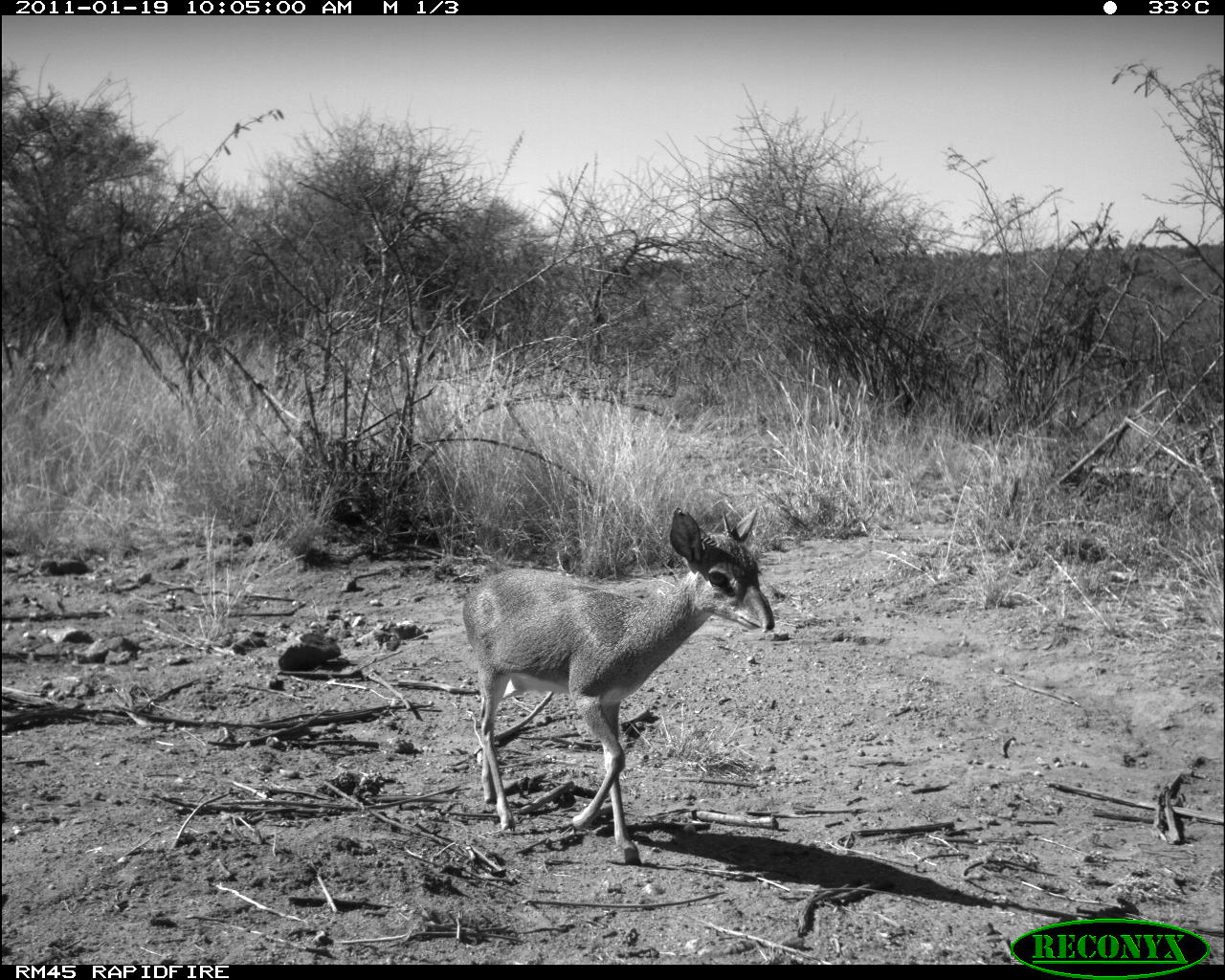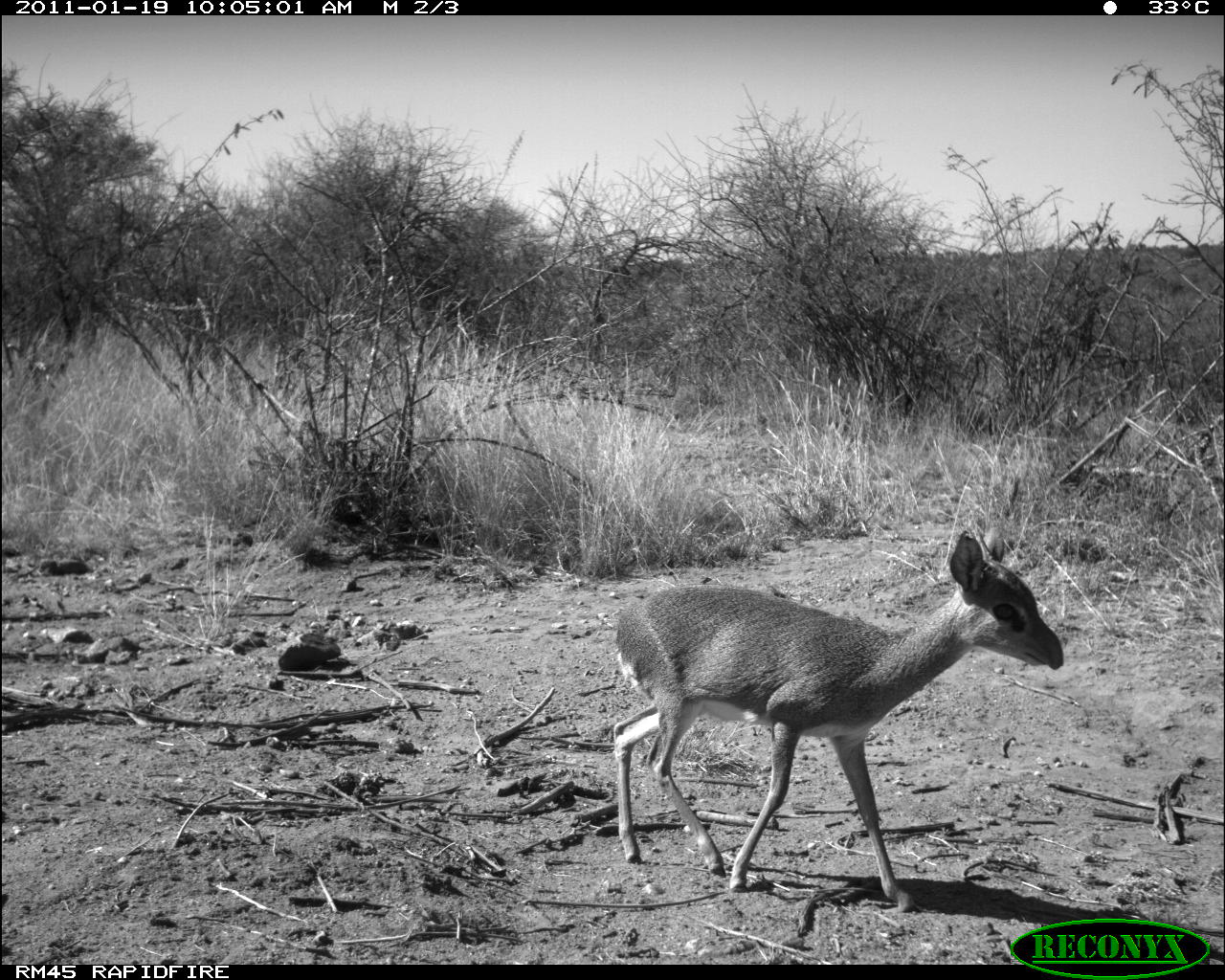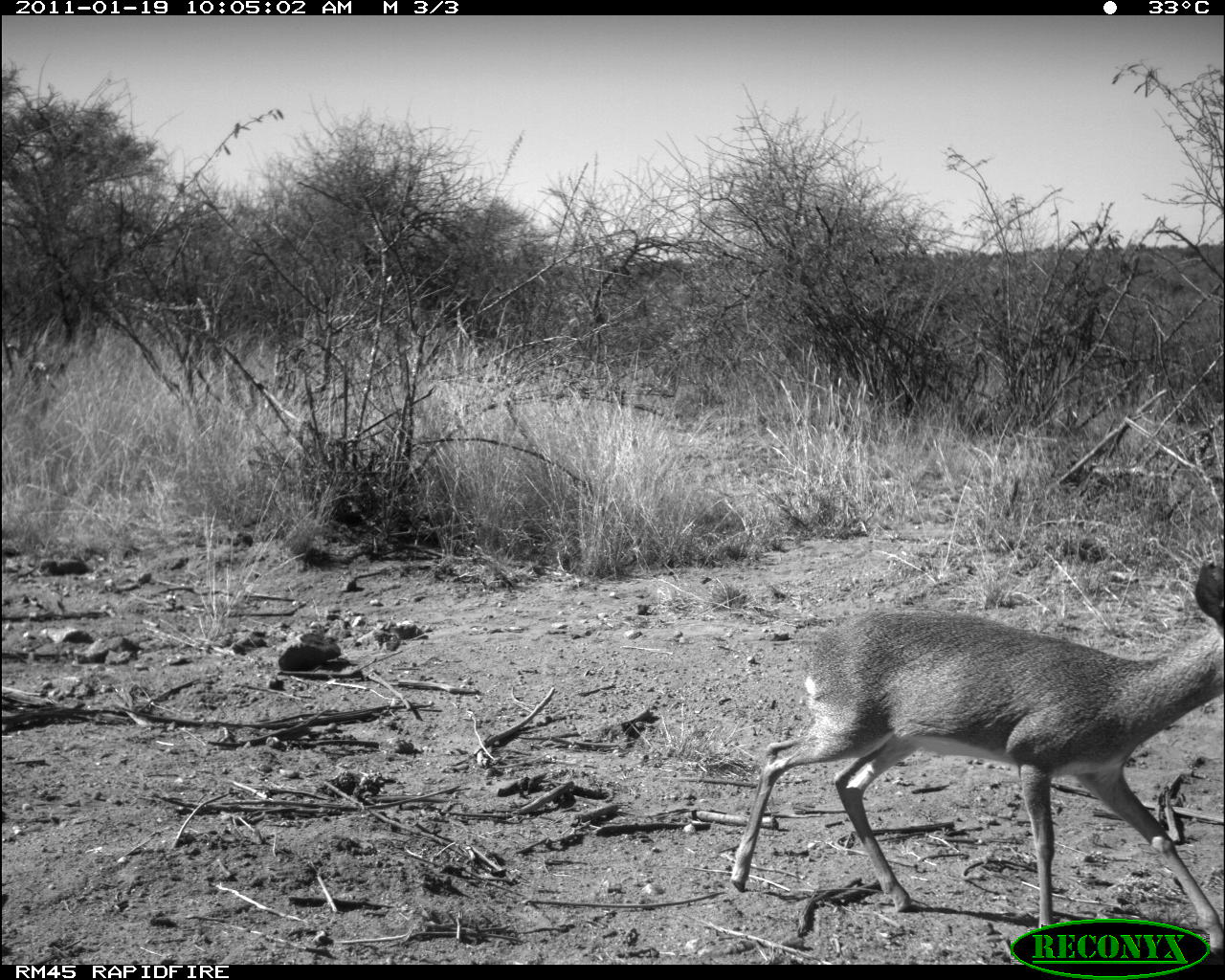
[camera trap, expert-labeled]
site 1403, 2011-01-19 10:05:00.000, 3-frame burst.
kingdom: Animalia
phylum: Chordata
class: Mammalia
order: Artiodactyla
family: Bovidae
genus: Madoqua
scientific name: Madoqua guentheri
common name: günther's dik-dik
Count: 1.